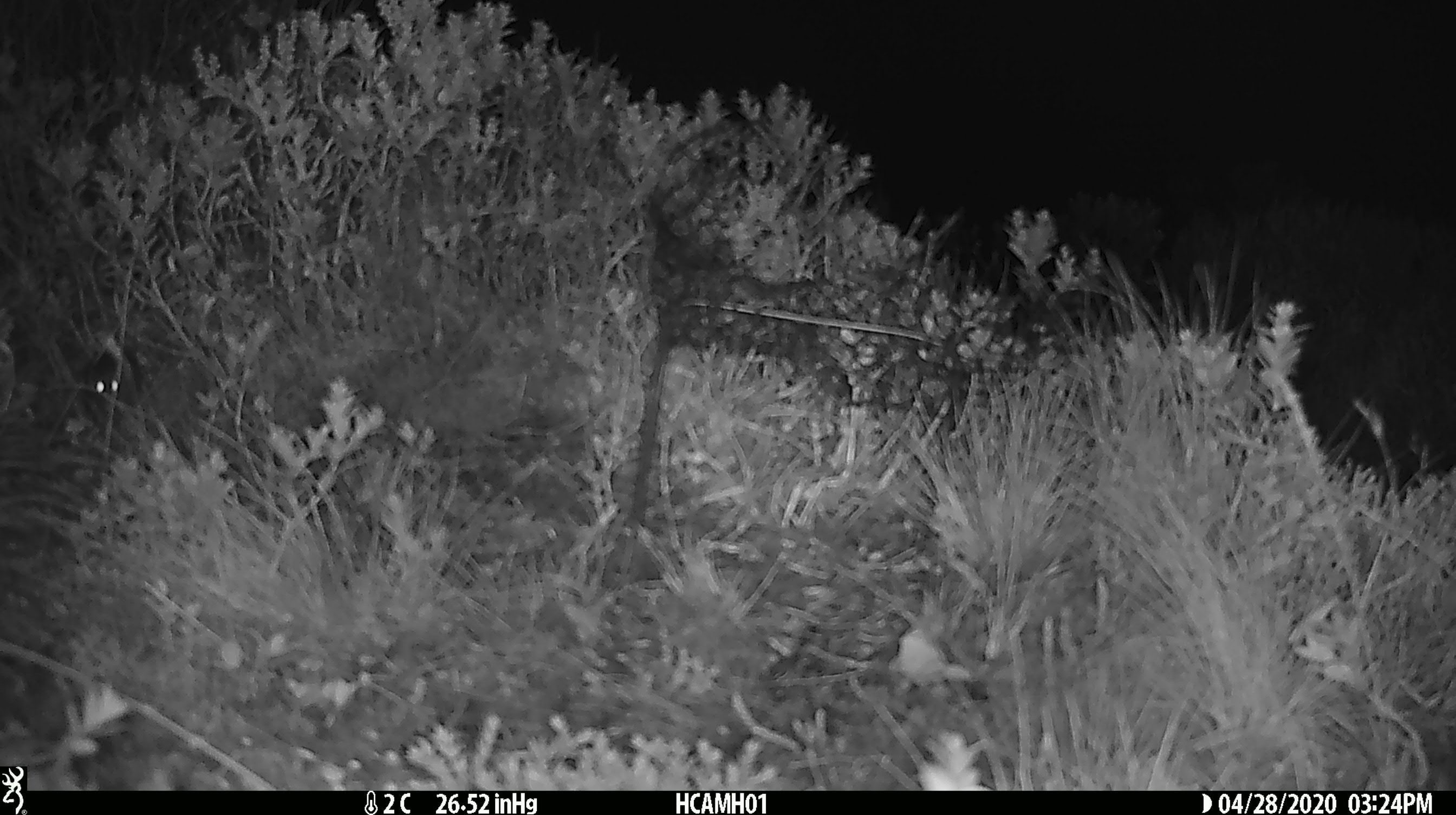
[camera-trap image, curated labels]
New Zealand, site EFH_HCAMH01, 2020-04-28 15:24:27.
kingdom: Animalia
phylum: Chordata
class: Mammalia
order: Rodentia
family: Muridae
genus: Mus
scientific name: Mus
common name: mouse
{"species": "mouse (Mus)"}